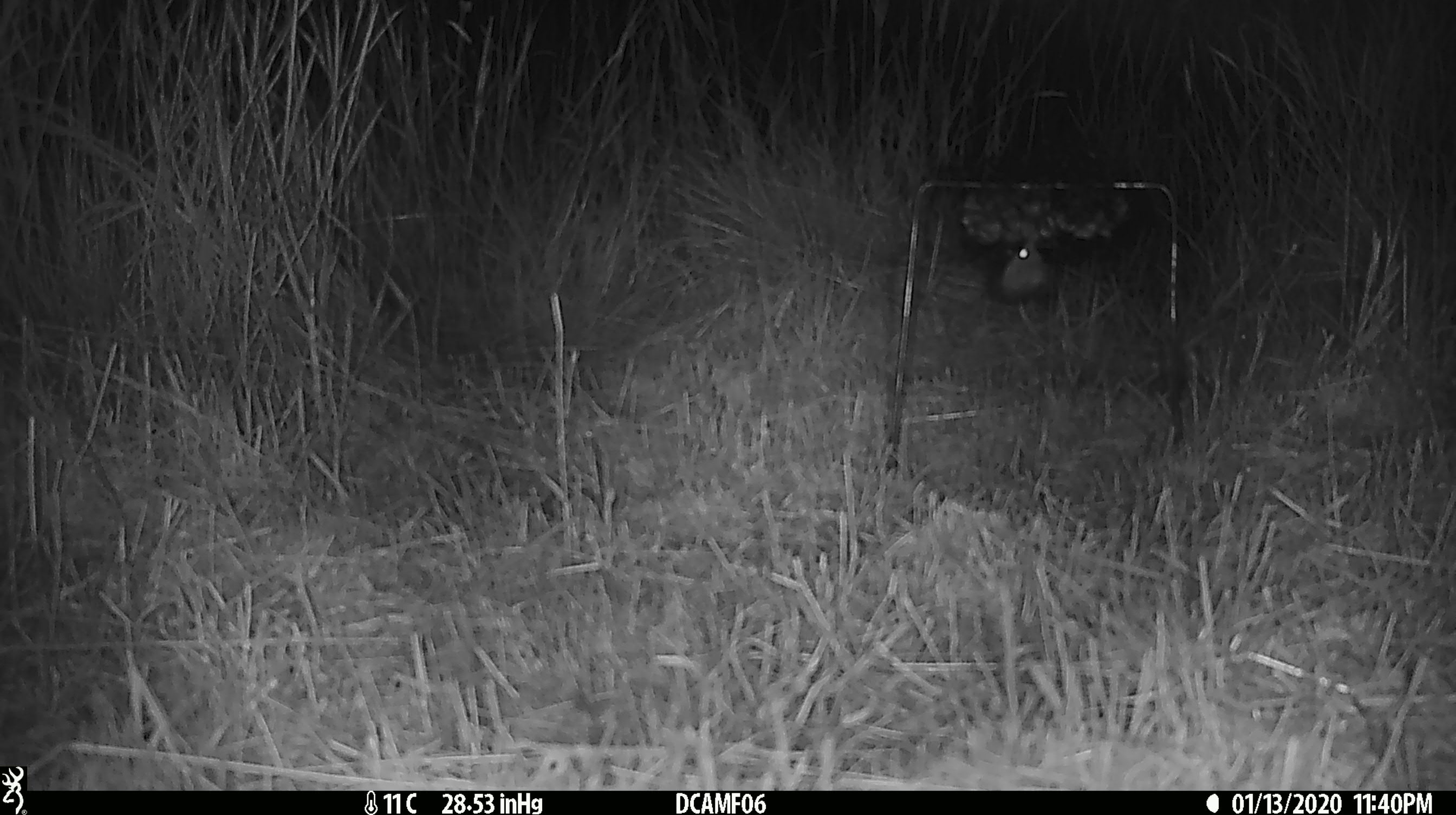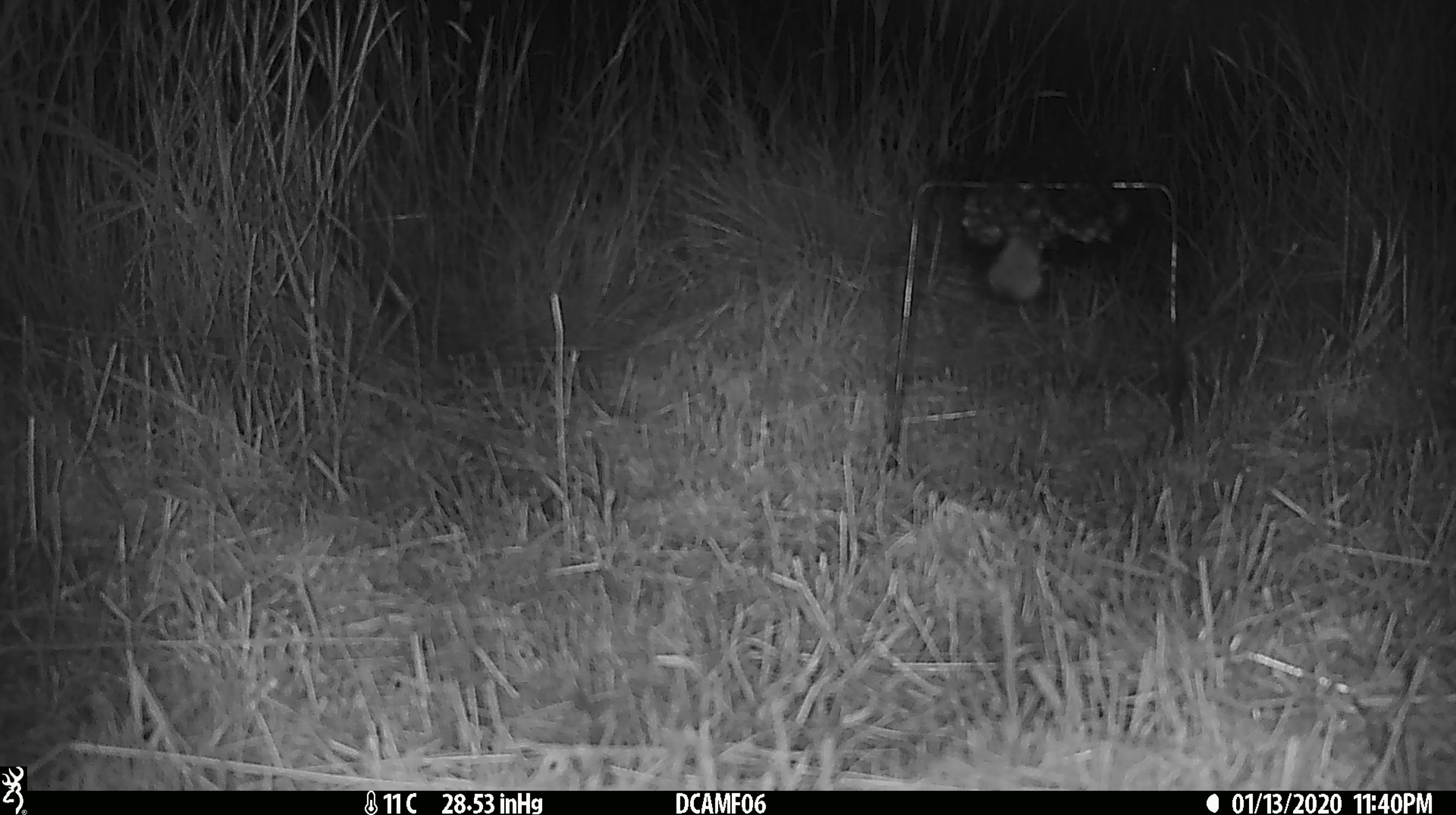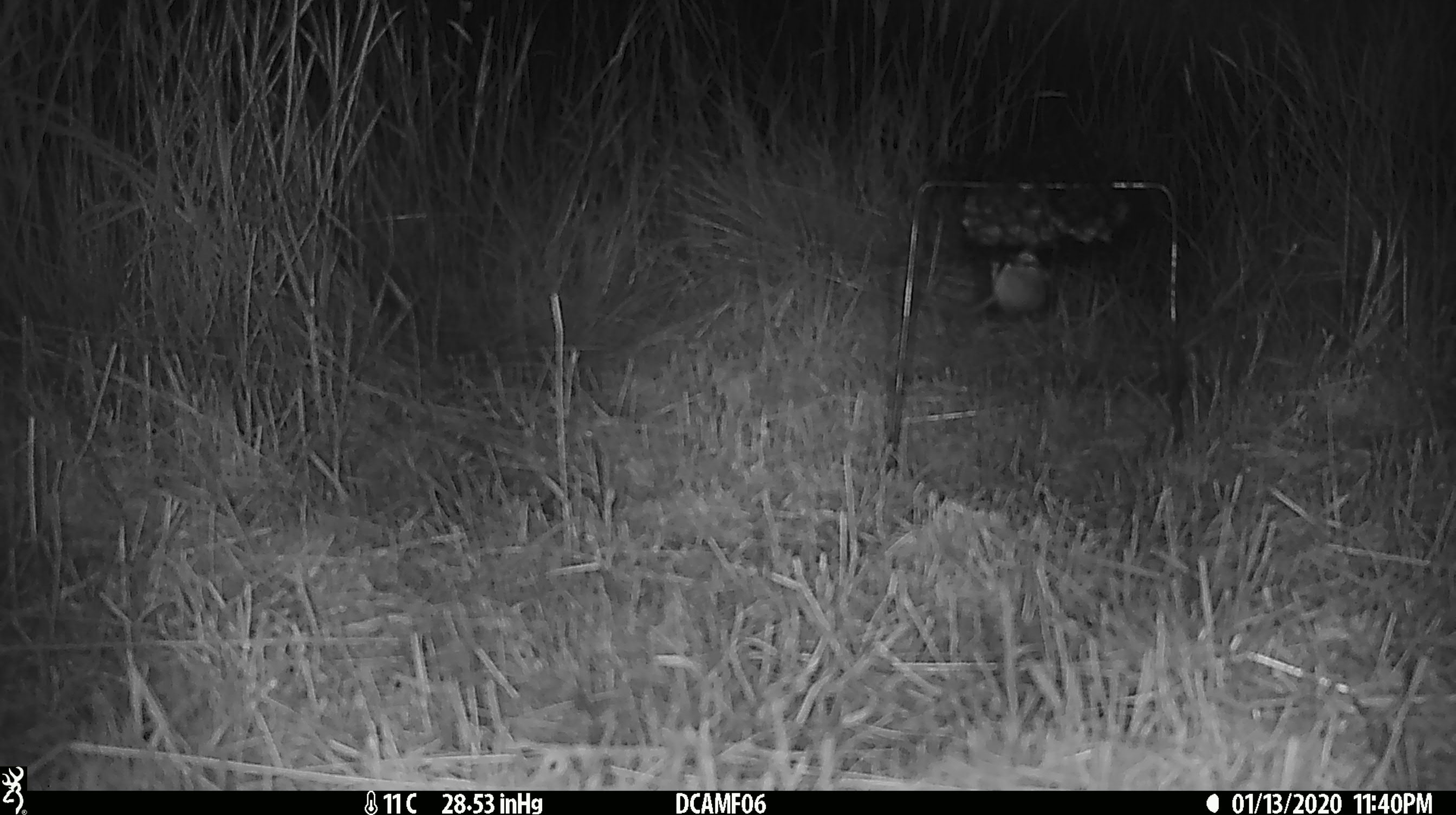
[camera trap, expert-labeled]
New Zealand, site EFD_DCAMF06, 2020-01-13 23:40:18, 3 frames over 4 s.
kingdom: Animalia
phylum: Chordata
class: Mammalia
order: Rodentia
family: Muridae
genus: Mus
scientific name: Mus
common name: mouse